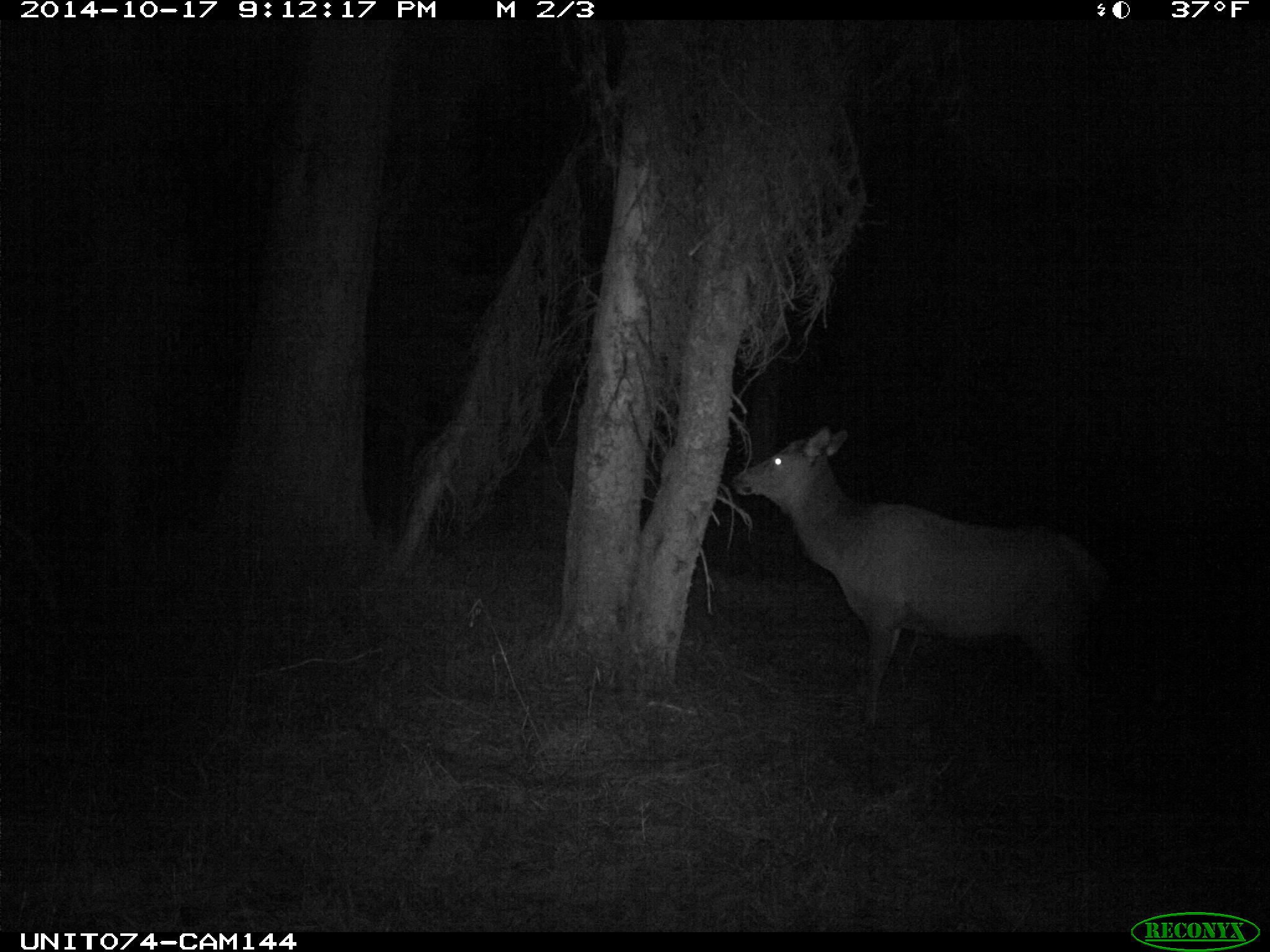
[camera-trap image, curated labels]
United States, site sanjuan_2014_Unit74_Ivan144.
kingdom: Animalia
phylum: Chordata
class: Mammalia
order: Artiodactyla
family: Cervidae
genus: Cervus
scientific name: Cervus elaphus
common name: red deer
Cervus elaphus (red deer).